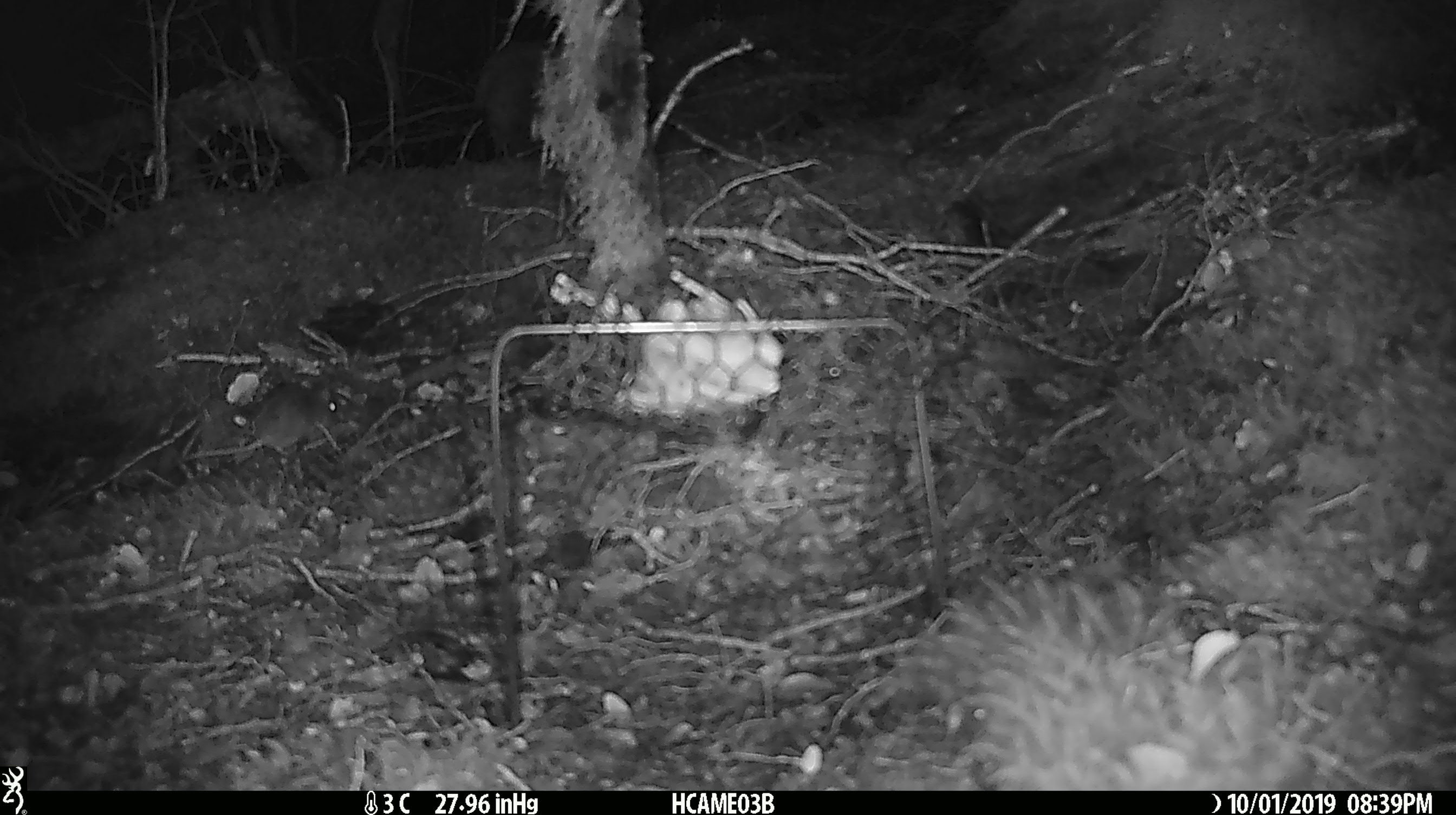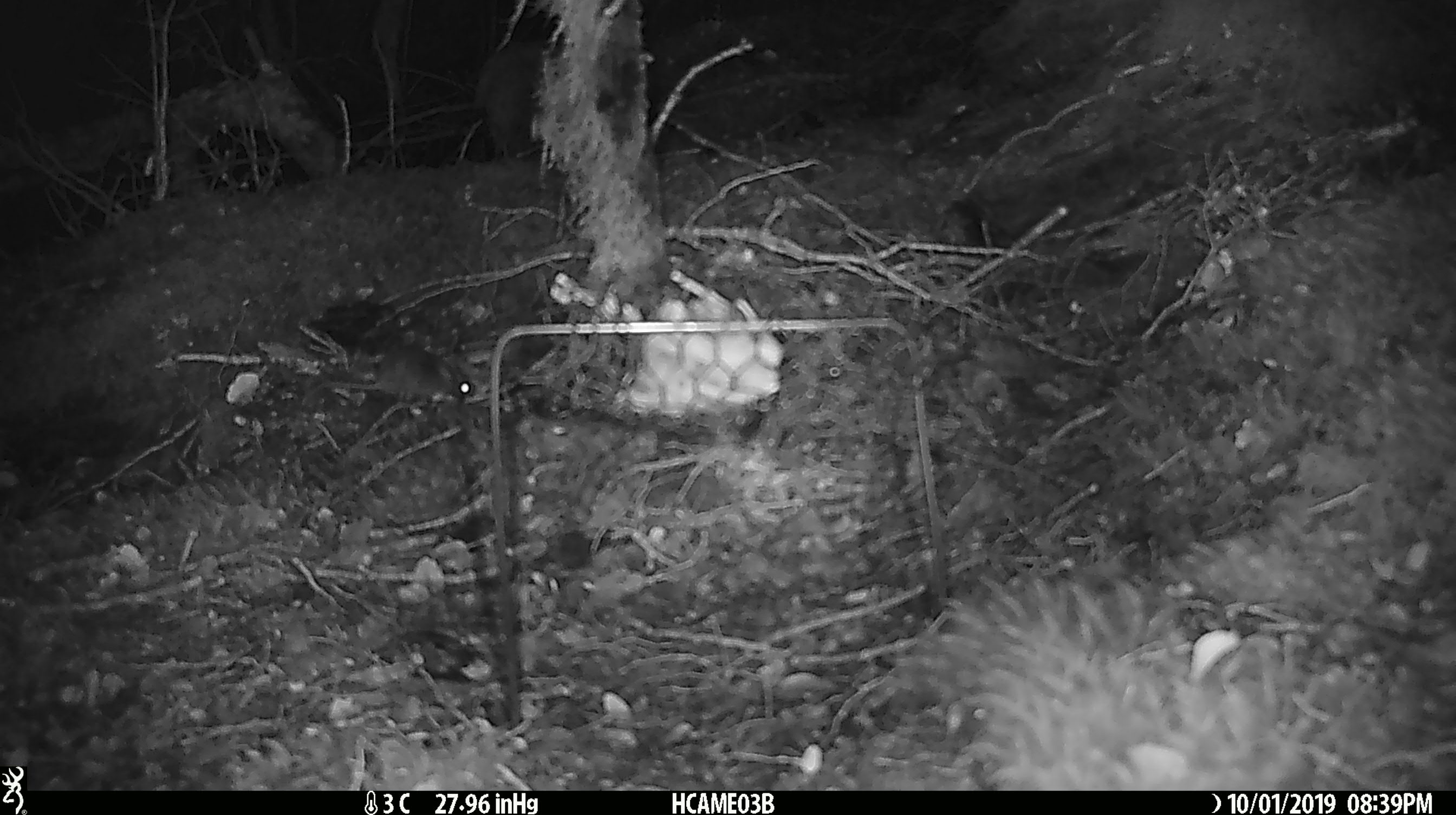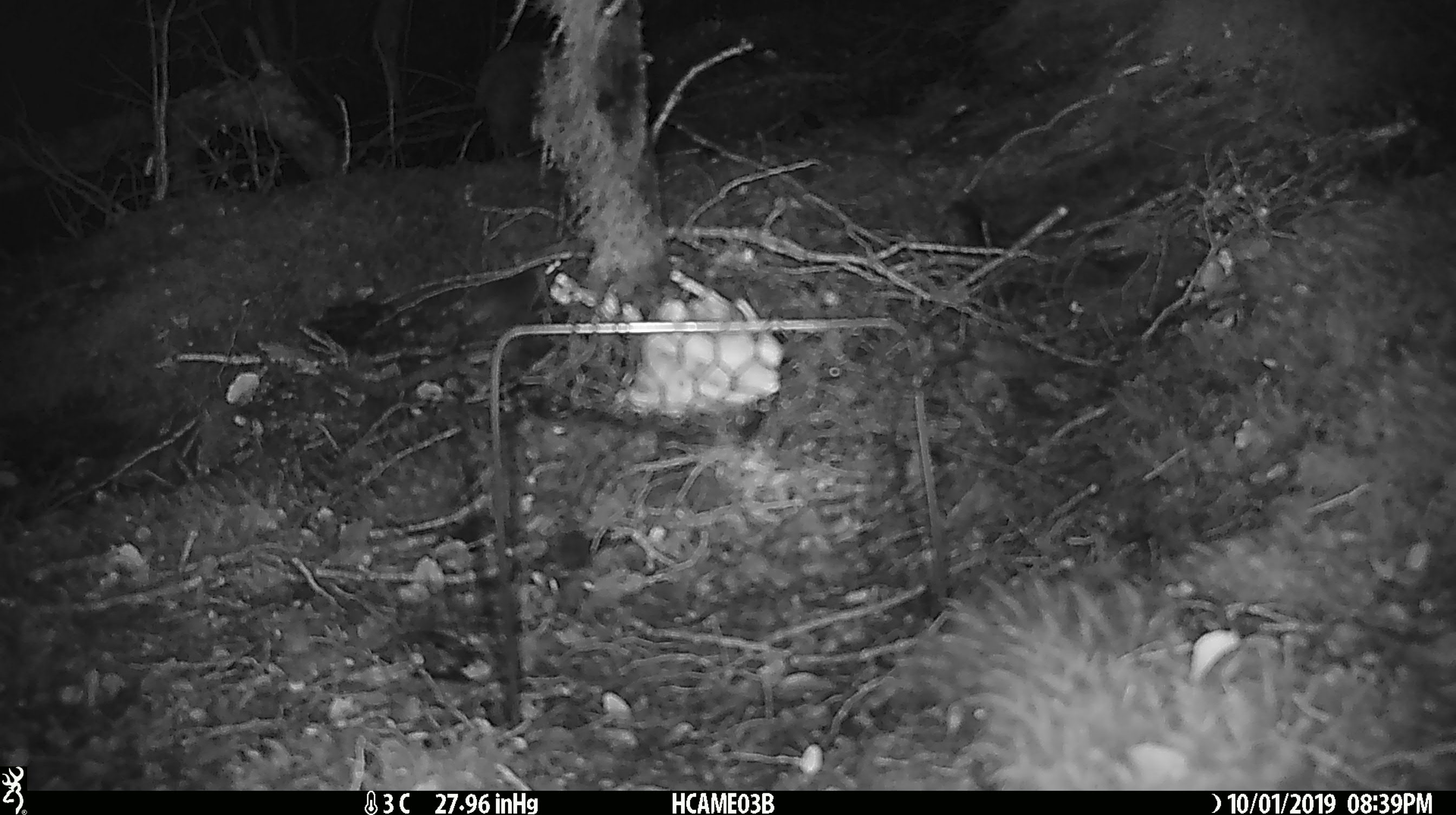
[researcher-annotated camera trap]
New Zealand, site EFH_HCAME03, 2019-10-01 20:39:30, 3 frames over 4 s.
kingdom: Animalia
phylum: Chordata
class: Mammalia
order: Rodentia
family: Muridae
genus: Mus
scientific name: Mus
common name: mouse